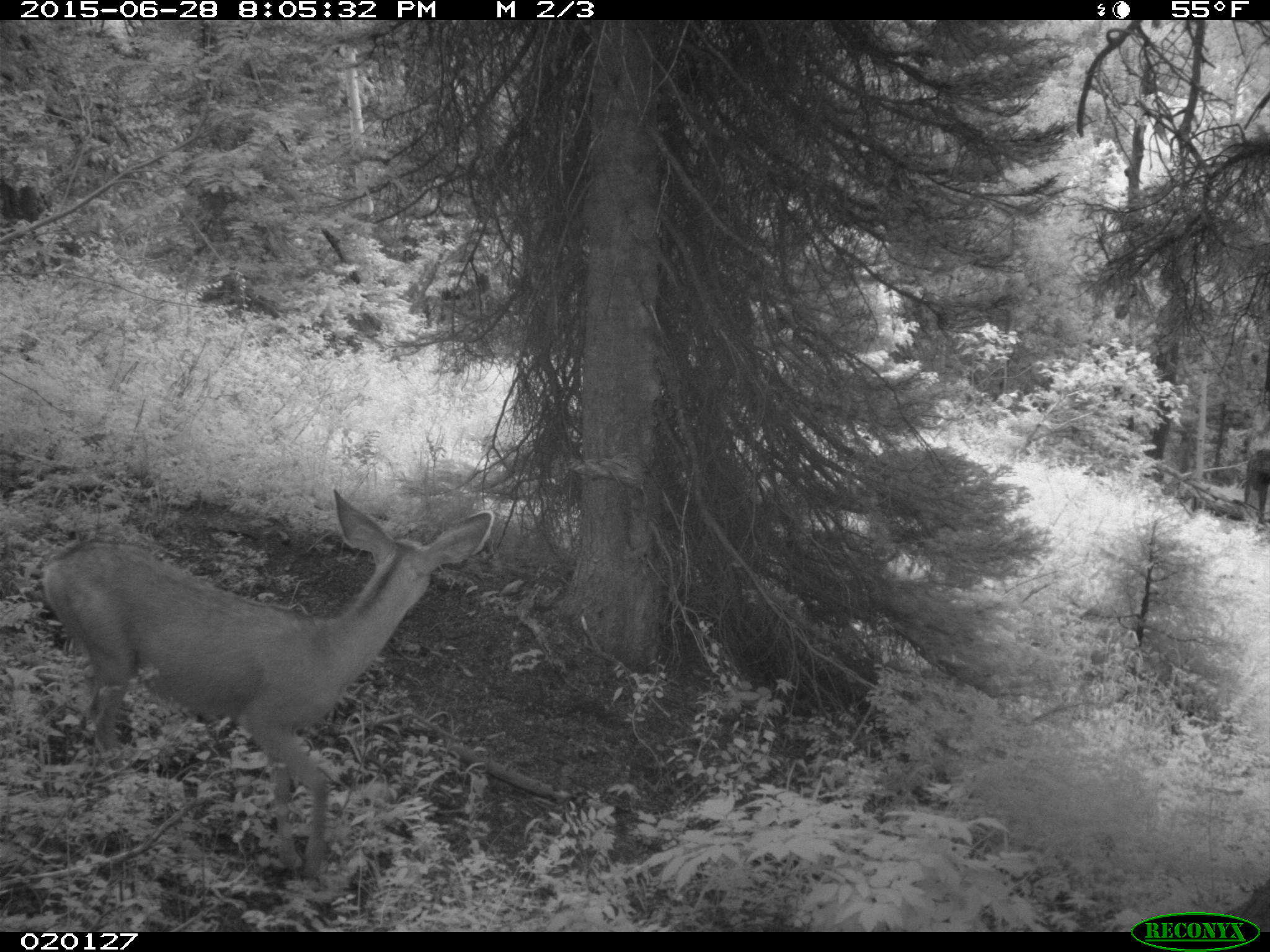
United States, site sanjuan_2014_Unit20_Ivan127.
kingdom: Animalia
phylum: Chordata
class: Mammalia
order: Artiodactyla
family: Cervidae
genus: Odocoileus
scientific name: Odocoileus hemionus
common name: mule deer